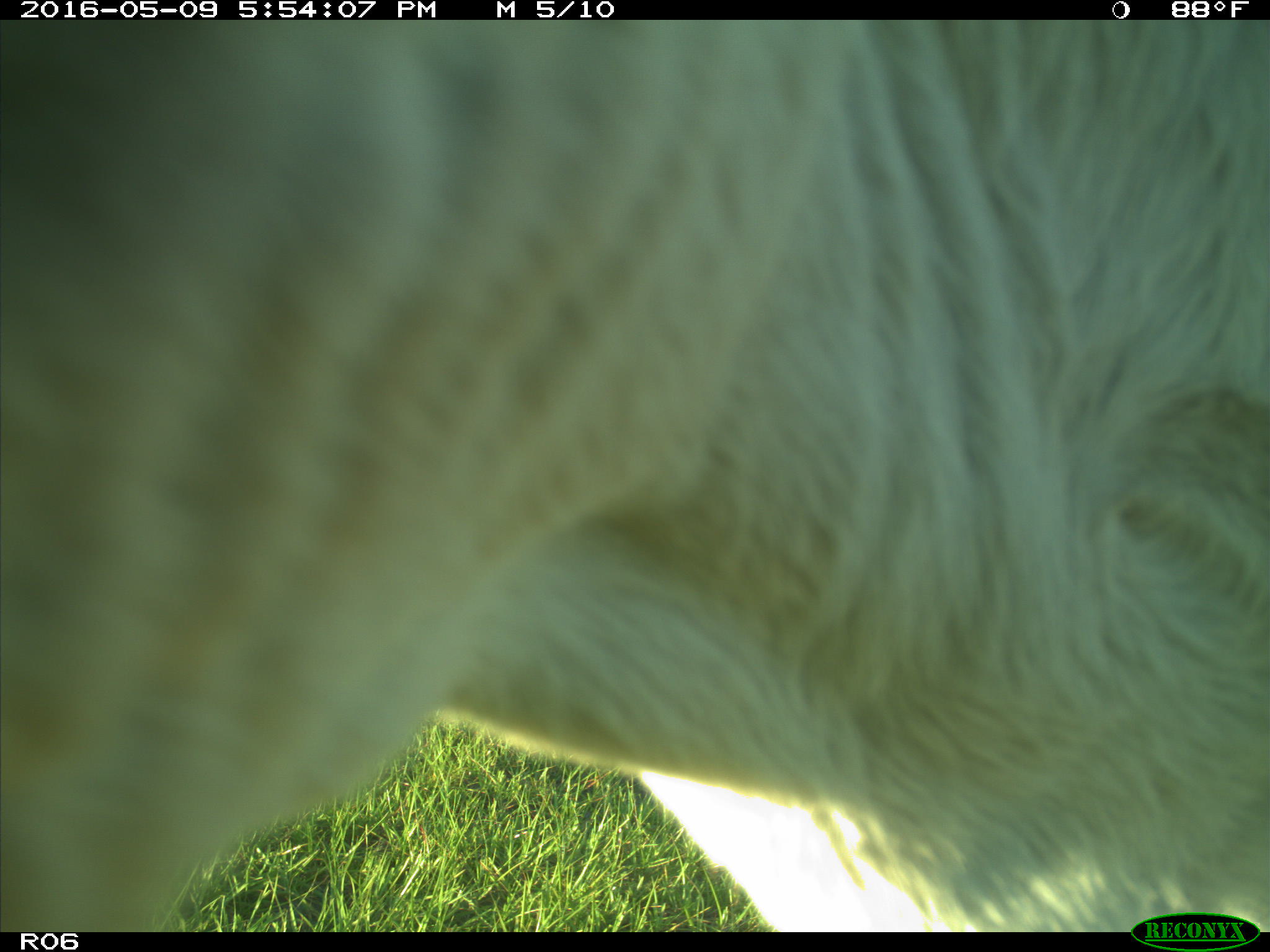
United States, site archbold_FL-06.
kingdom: Animalia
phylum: Chordata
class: Mammalia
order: Artiodactyla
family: Bovidae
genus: Bos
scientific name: Bos taurus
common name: domestic cow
Bos taurus (domestic cow).